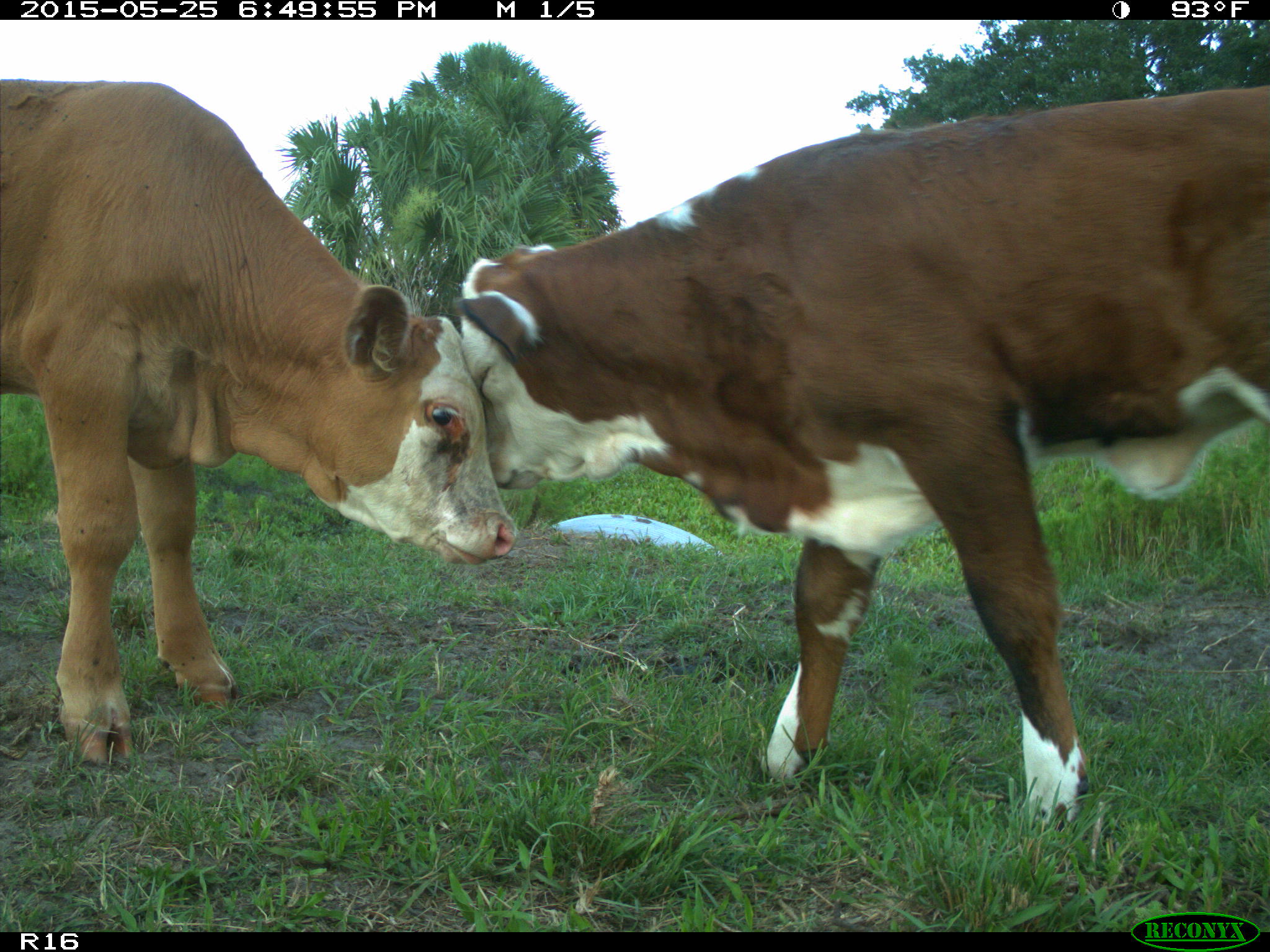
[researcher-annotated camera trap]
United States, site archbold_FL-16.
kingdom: Animalia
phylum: Chordata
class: Mammalia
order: Artiodactyla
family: Bovidae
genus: Bos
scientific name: Bos taurus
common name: domestic cow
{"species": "Bos taurus (domestic cow)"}